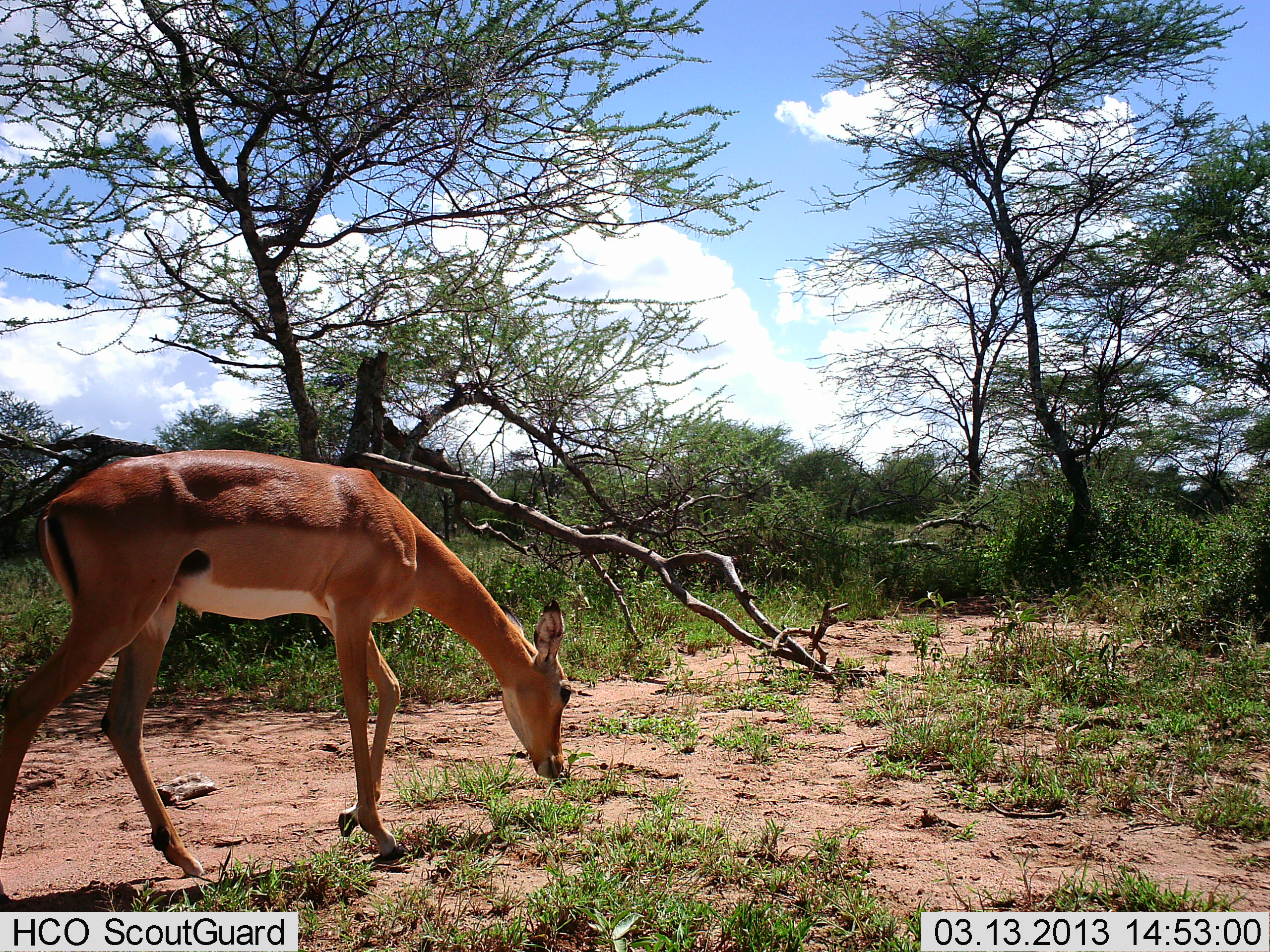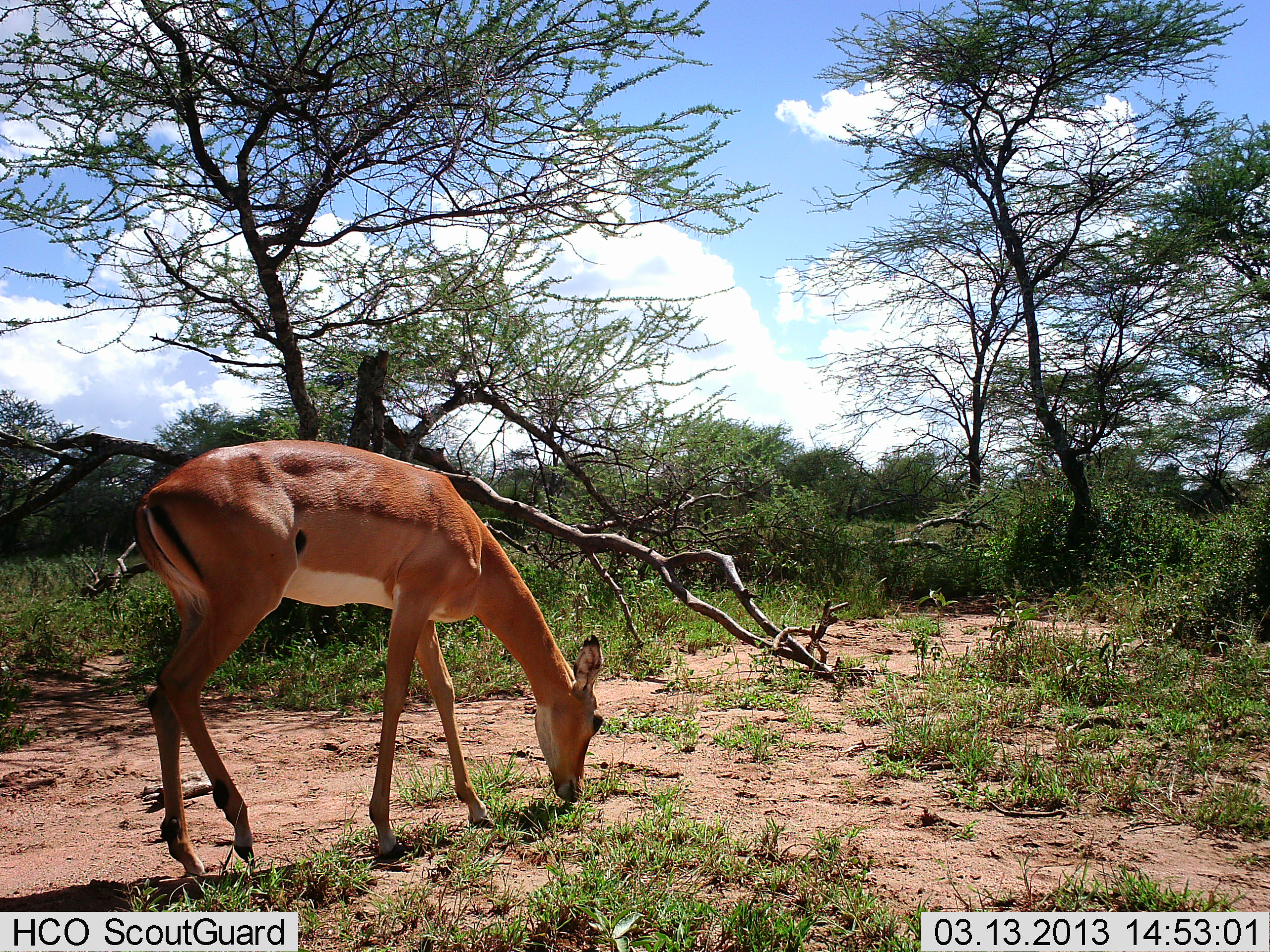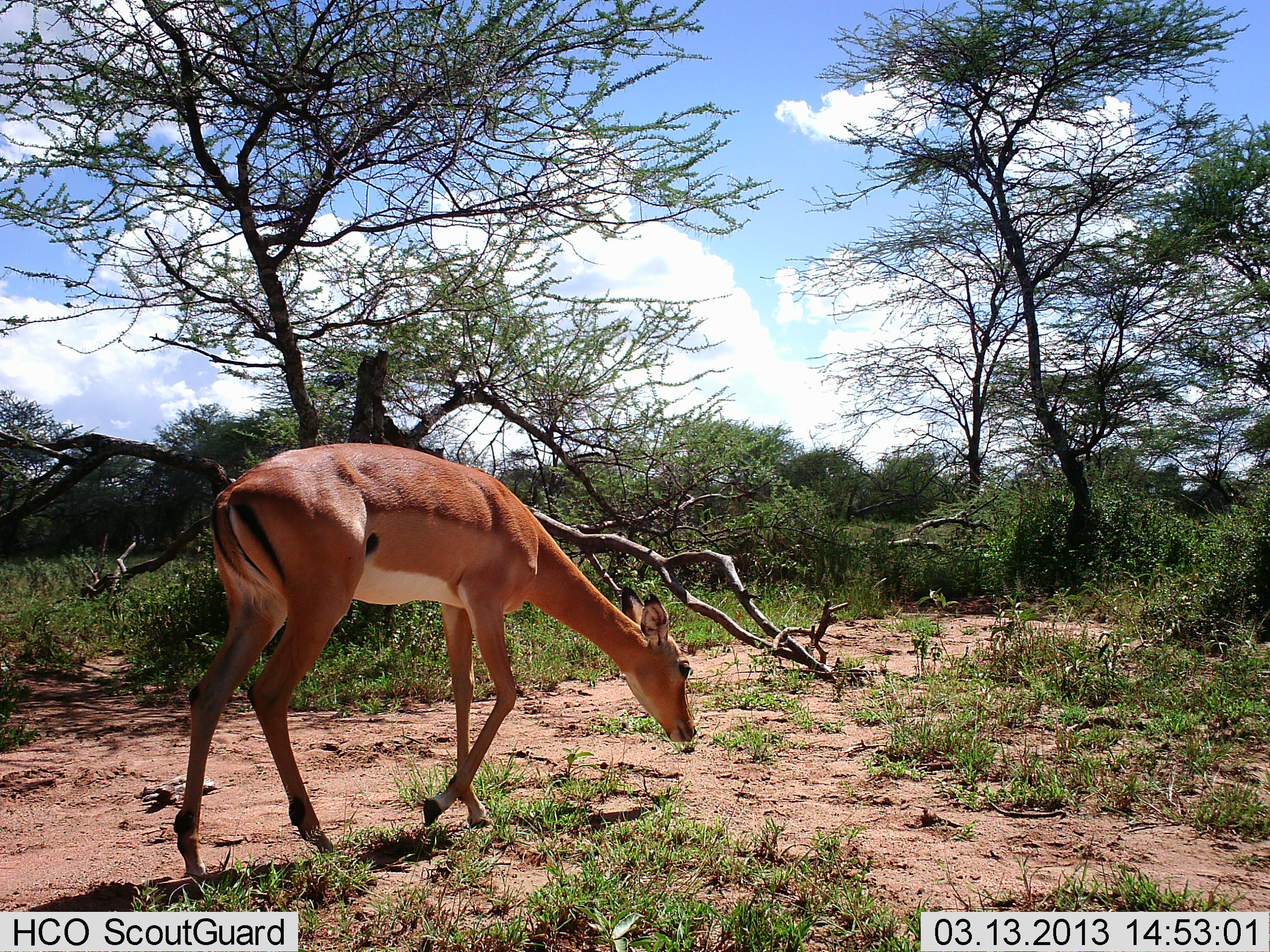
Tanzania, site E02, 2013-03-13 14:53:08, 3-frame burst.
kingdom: Animalia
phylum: Chordata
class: Mammalia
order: Artiodactyla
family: Bovidae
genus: Aepyceros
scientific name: Aepyceros melampus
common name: impala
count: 1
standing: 3%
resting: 0%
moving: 47%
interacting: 0%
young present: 3%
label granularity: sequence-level